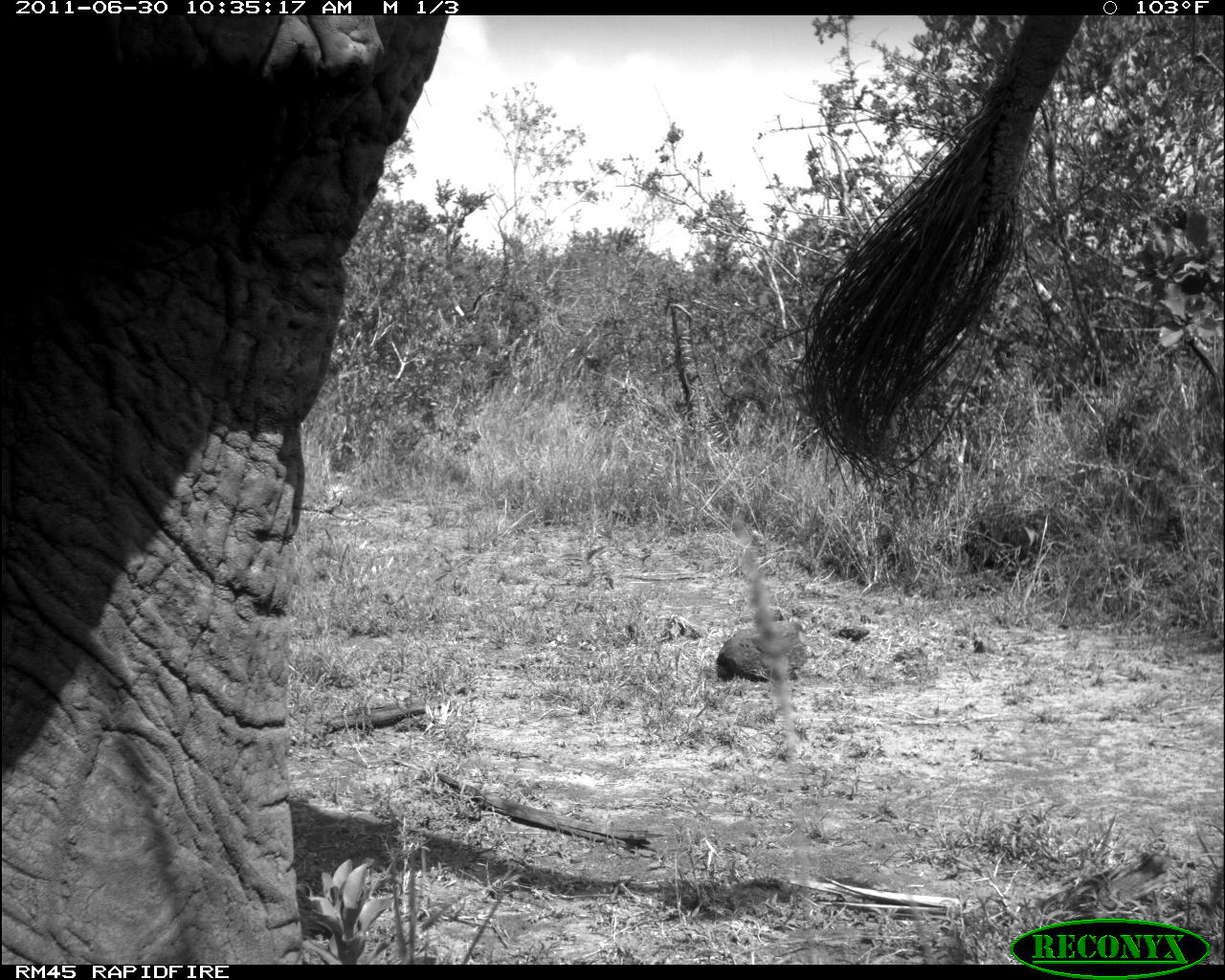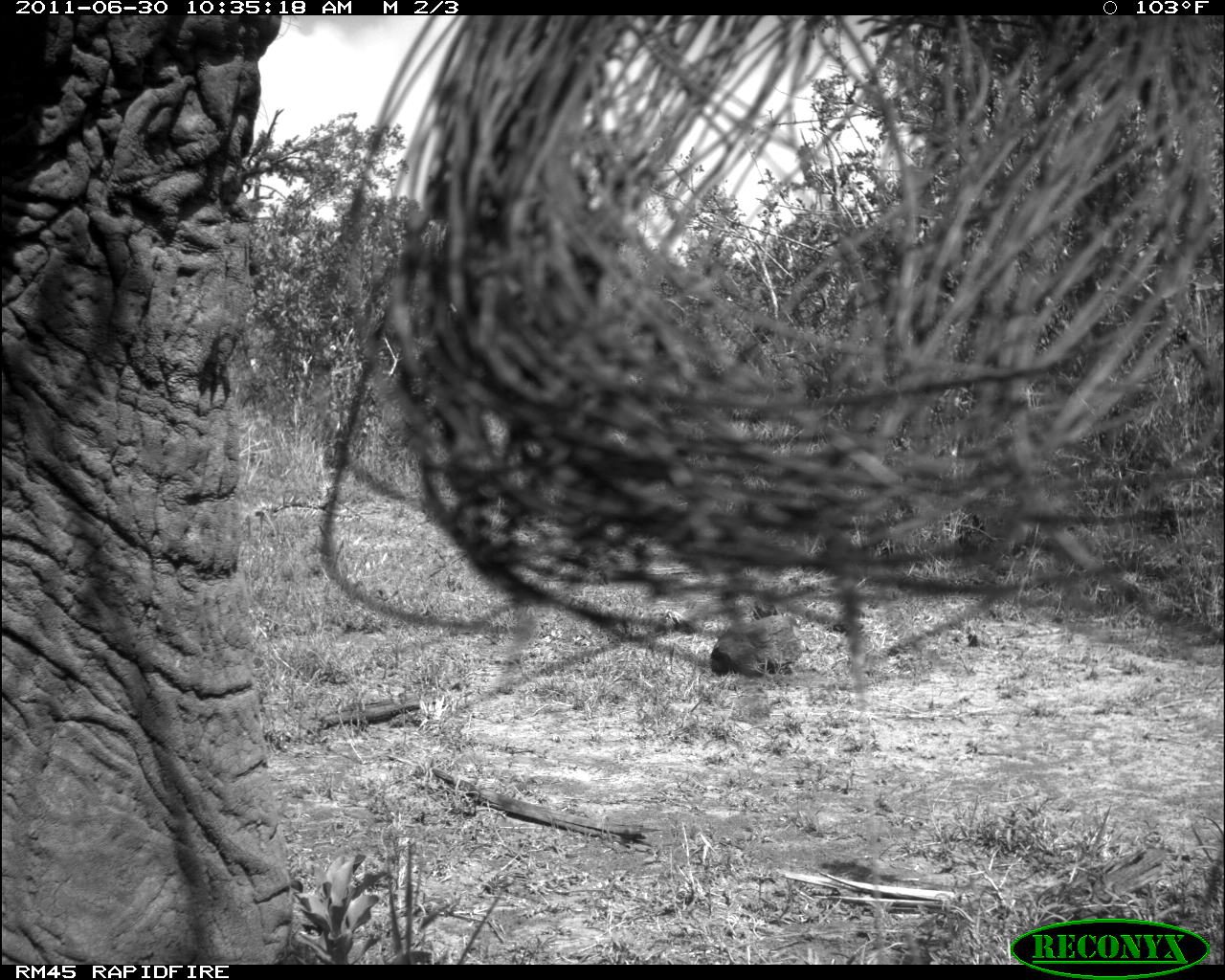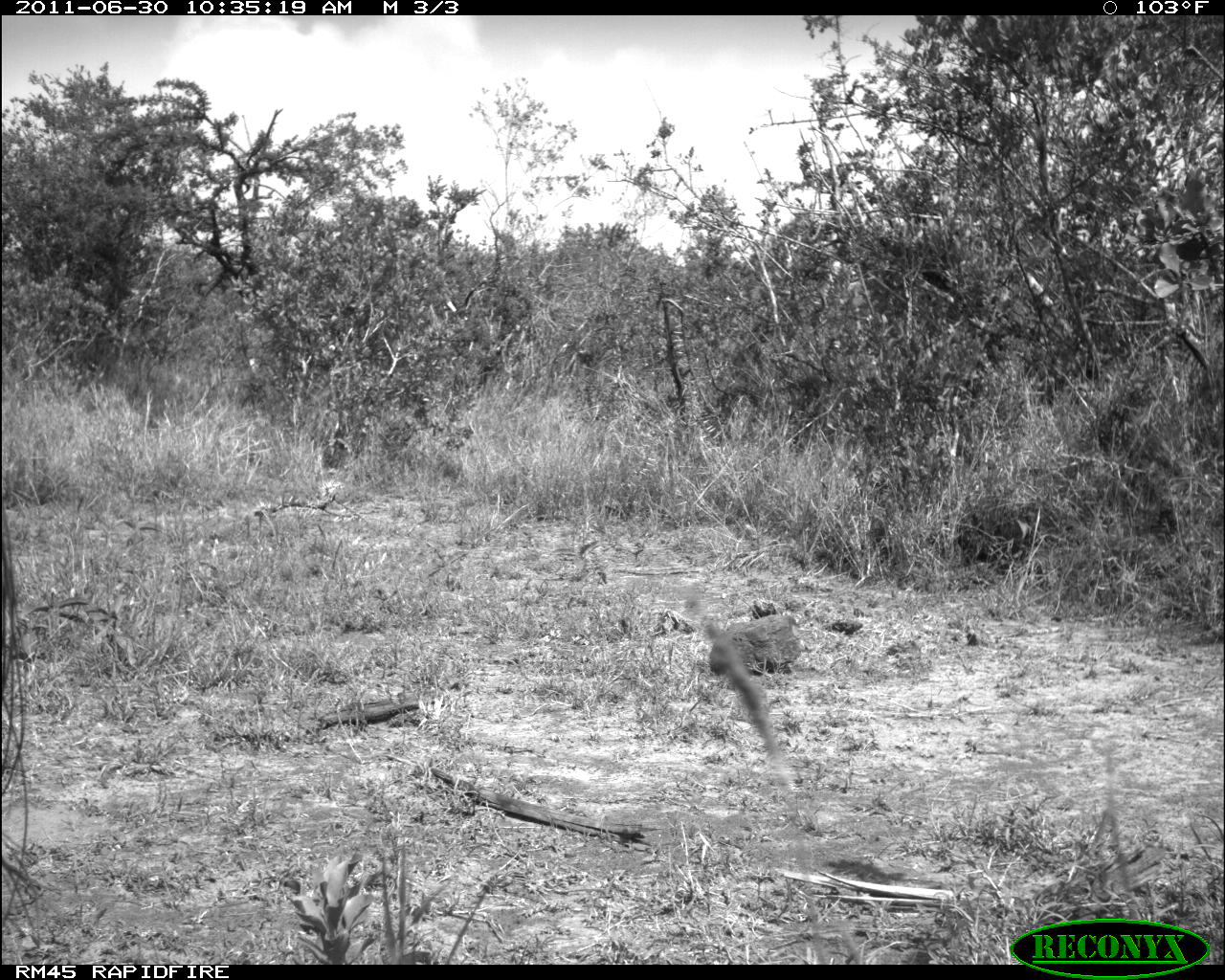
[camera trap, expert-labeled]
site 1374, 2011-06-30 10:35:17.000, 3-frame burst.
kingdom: Animalia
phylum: Chordata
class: Mammalia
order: Proboscidea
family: Elephantidae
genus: Loxodonta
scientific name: Loxodonta africana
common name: african bush elephant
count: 1